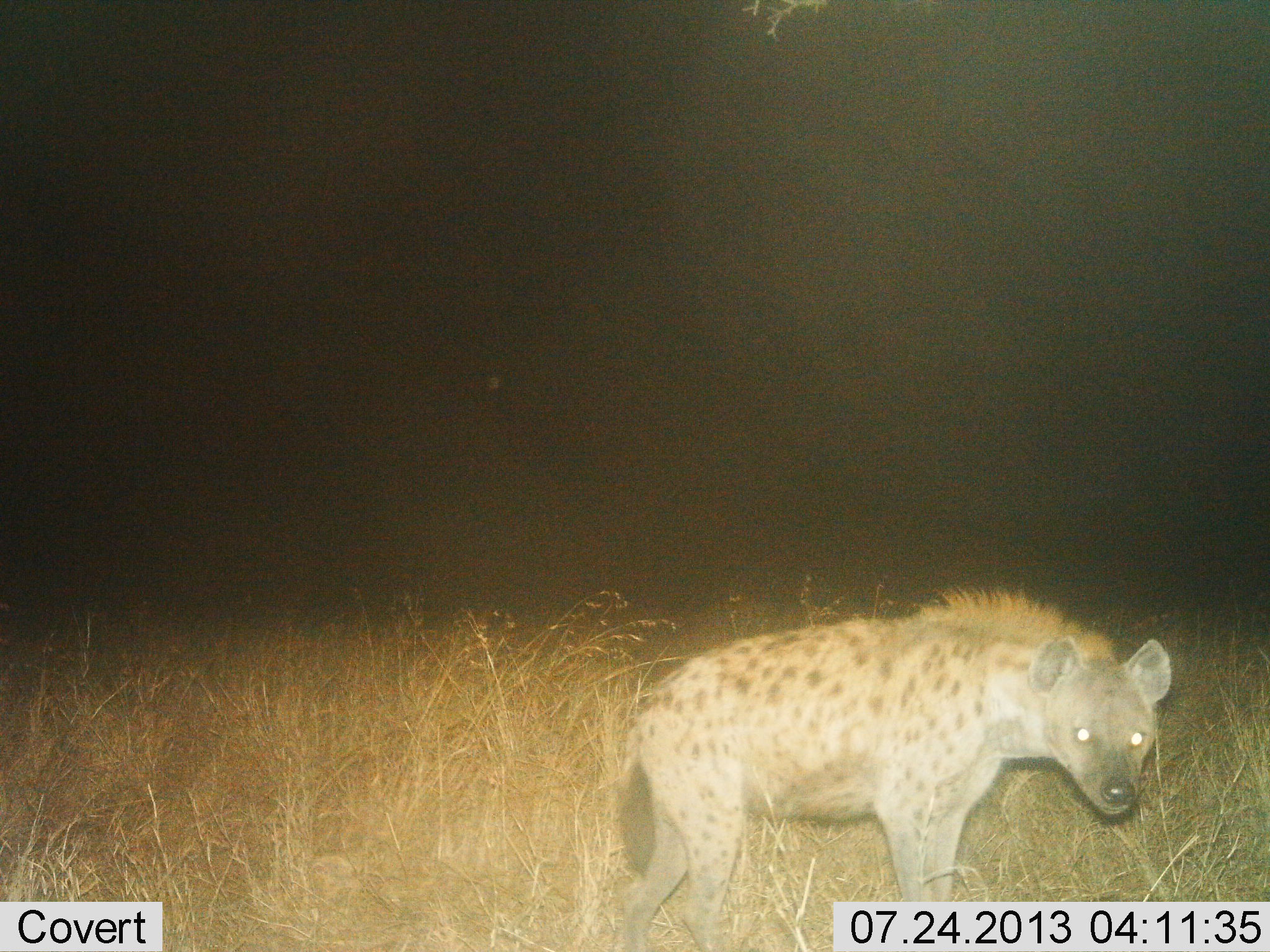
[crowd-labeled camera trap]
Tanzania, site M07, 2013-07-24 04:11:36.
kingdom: Animalia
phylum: Chordata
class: Mammalia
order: Carnivora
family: Hyaenidae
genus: Crocuta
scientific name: Crocuta crocuta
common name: spotted hyena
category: hyenaspotted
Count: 1.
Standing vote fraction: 90%.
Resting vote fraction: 10%.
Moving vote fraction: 0%.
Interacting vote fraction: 0%.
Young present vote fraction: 0%.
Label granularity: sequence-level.